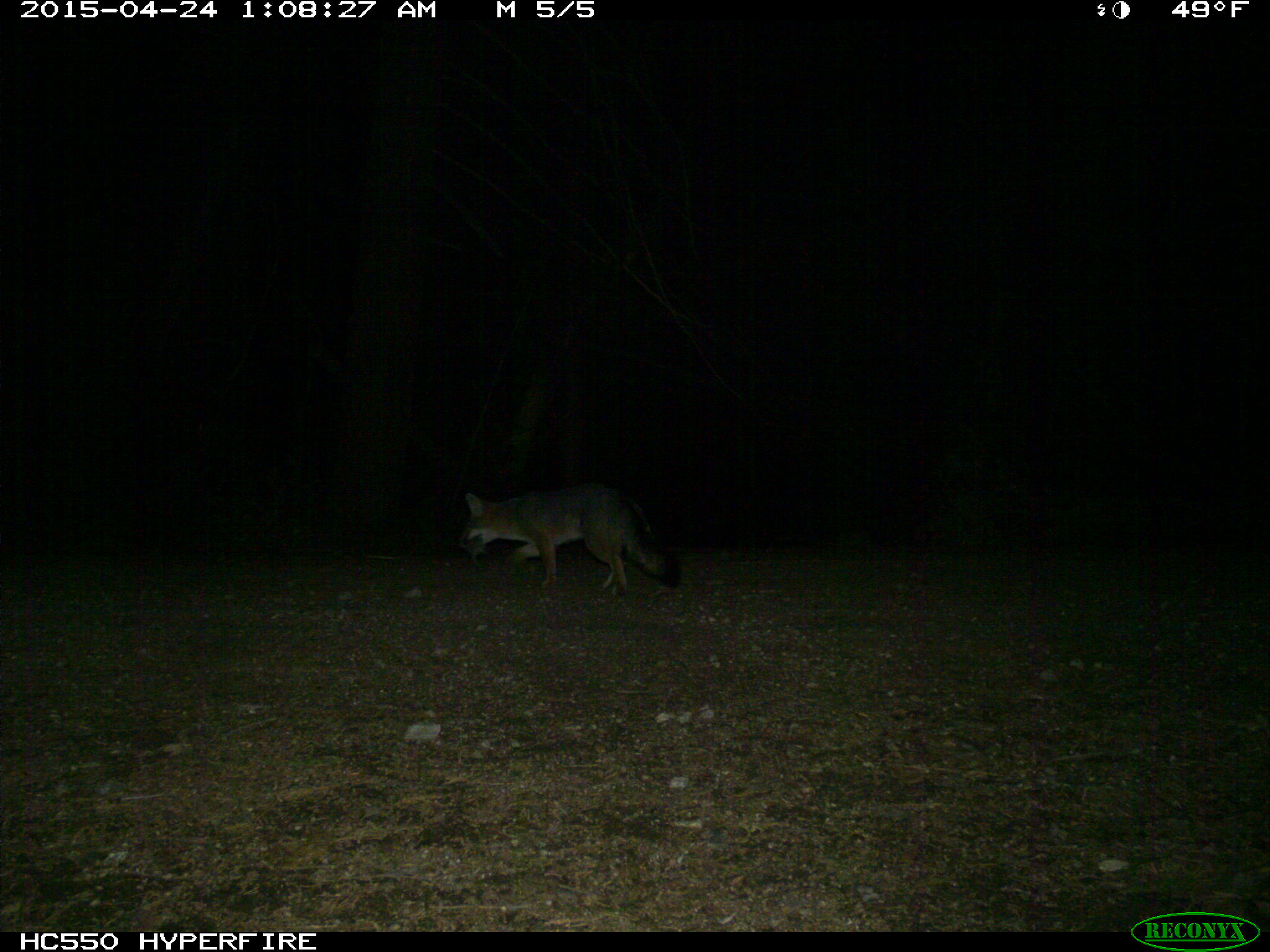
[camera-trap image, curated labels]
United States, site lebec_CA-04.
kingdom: Animalia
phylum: Chordata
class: Mammalia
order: Carnivora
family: Canidae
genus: Urocyon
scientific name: Urocyon cinereoargenteus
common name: gray fox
Urocyon cinereoargenteus (gray fox).